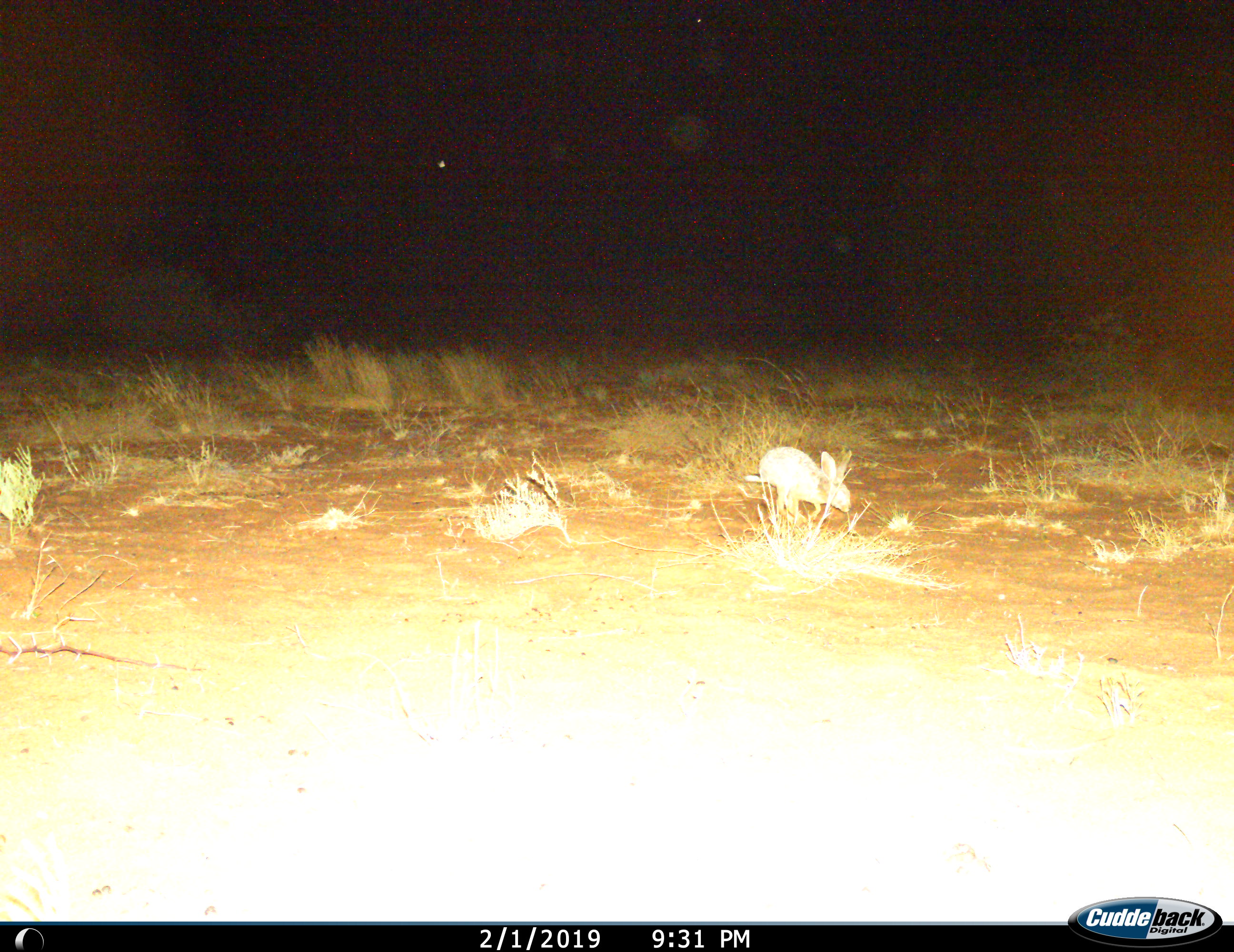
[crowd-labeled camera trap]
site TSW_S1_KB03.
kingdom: Animalia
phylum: Chordata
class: Mammalia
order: Lagomorpha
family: Leporidae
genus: Lepus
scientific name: Lepus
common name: hare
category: hareunknown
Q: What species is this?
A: Hareunknown (hare) (Lepus).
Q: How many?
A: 1.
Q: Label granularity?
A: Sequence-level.